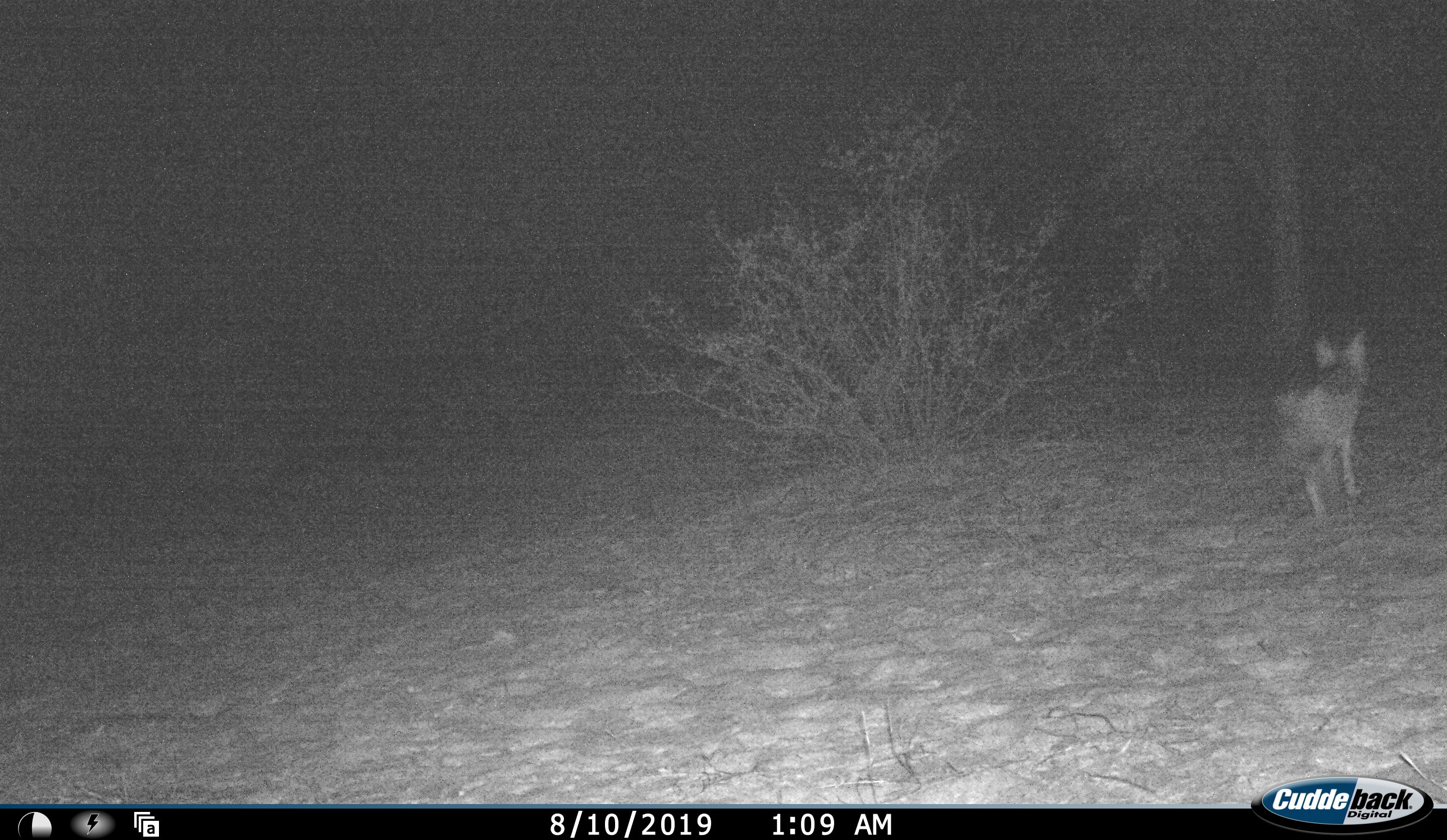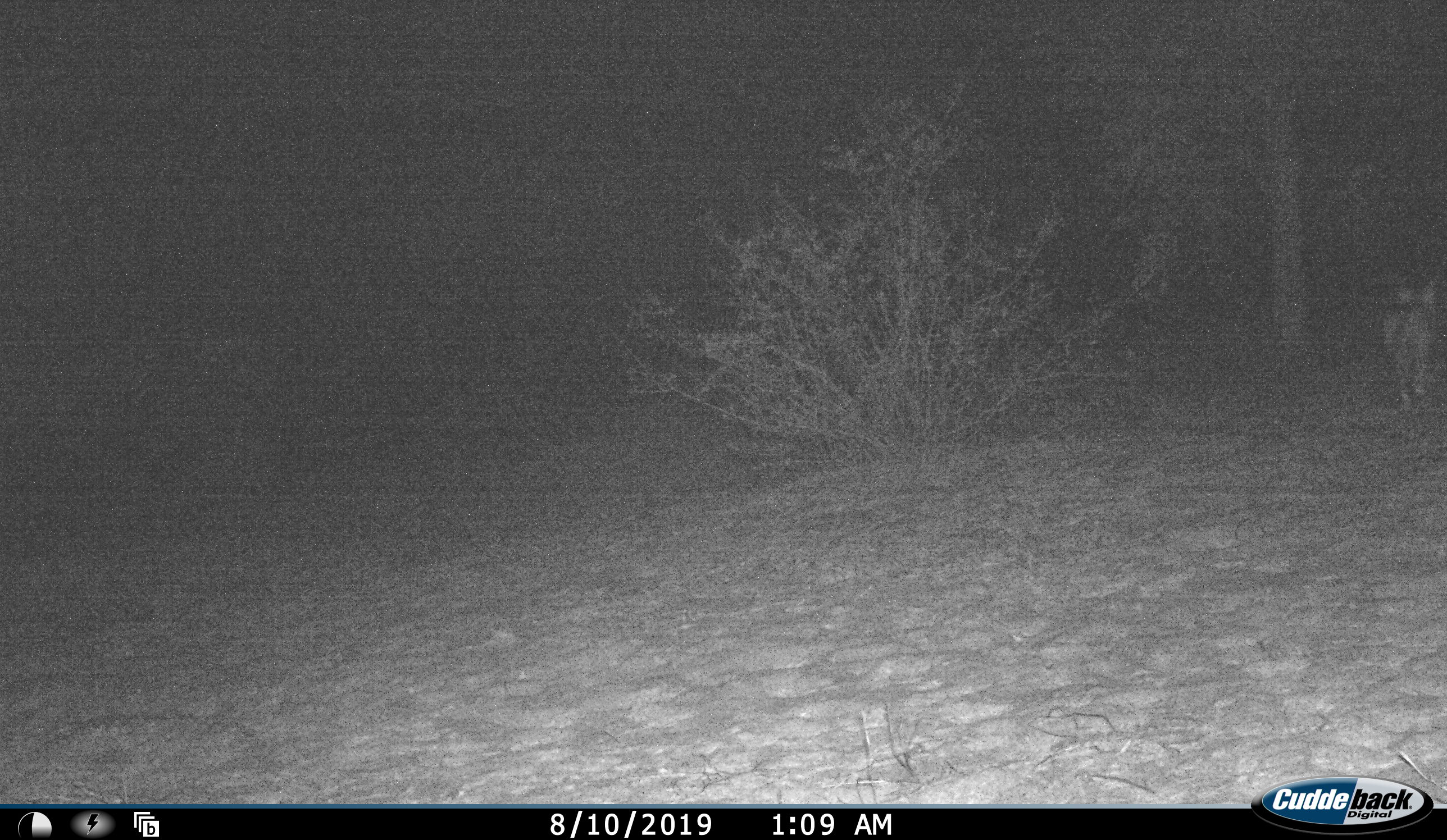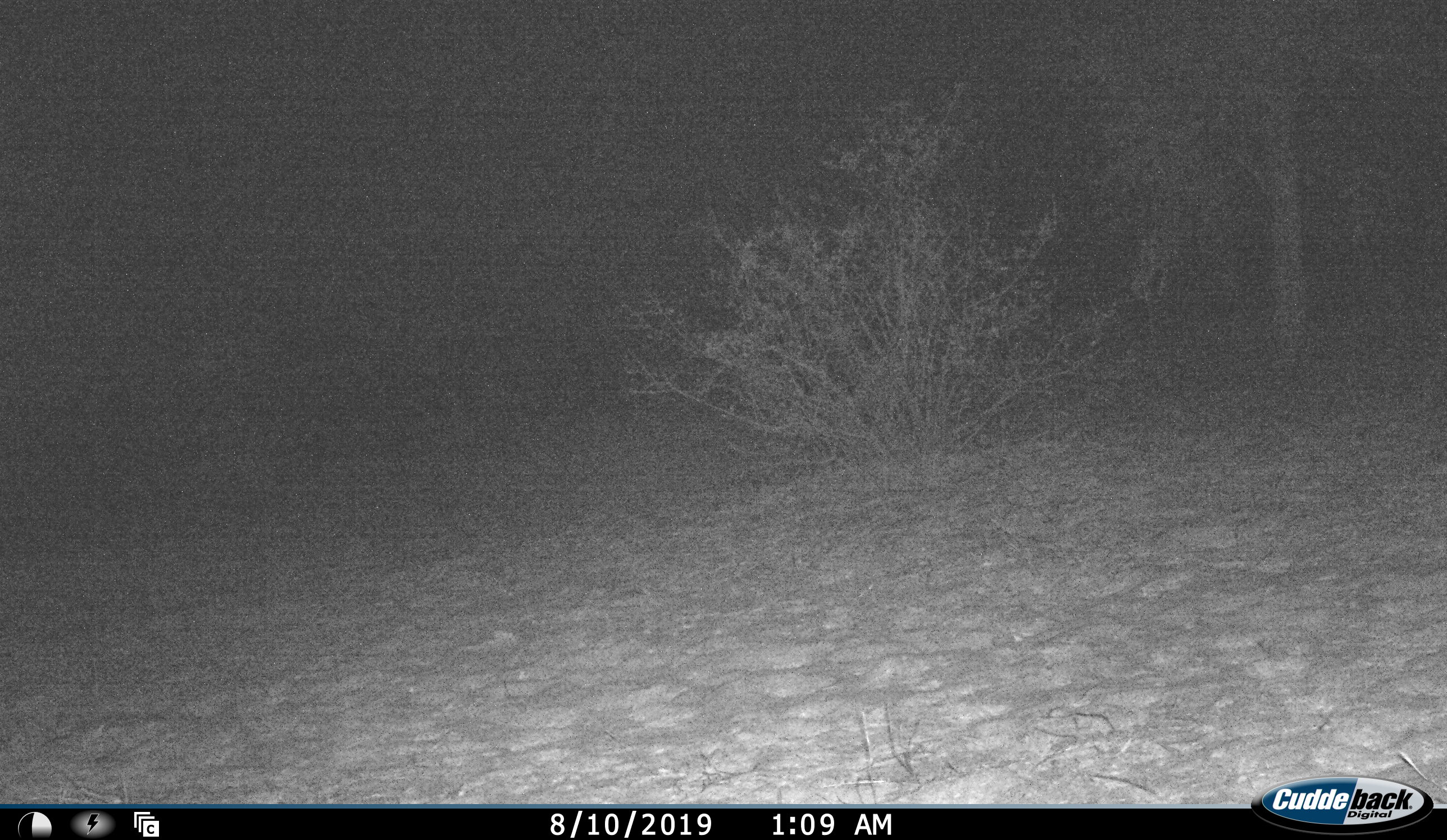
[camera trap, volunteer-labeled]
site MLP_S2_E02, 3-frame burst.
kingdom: Animalia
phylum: Chordata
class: Mammalia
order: Carnivora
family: Canidae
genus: Lupulella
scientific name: Lupulella mesomelas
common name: black-backed jackal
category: jackalblackbacked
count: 1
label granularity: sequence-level